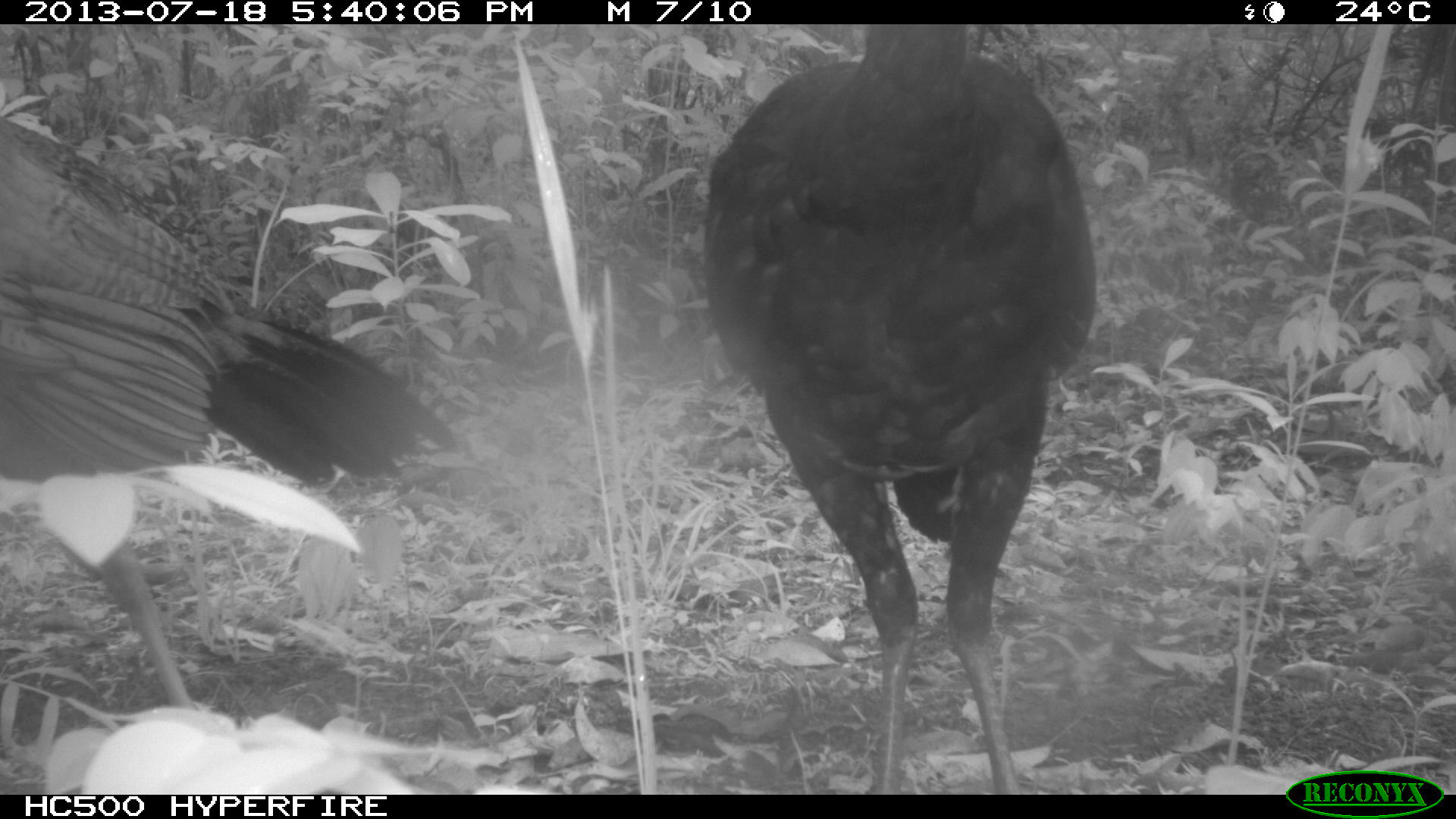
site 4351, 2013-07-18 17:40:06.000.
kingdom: Animalia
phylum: Chordata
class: Aves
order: Galliformes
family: Cracidae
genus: Crax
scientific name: Crax rubra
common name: great curassow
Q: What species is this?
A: Crax rubra (great curassow).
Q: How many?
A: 3.